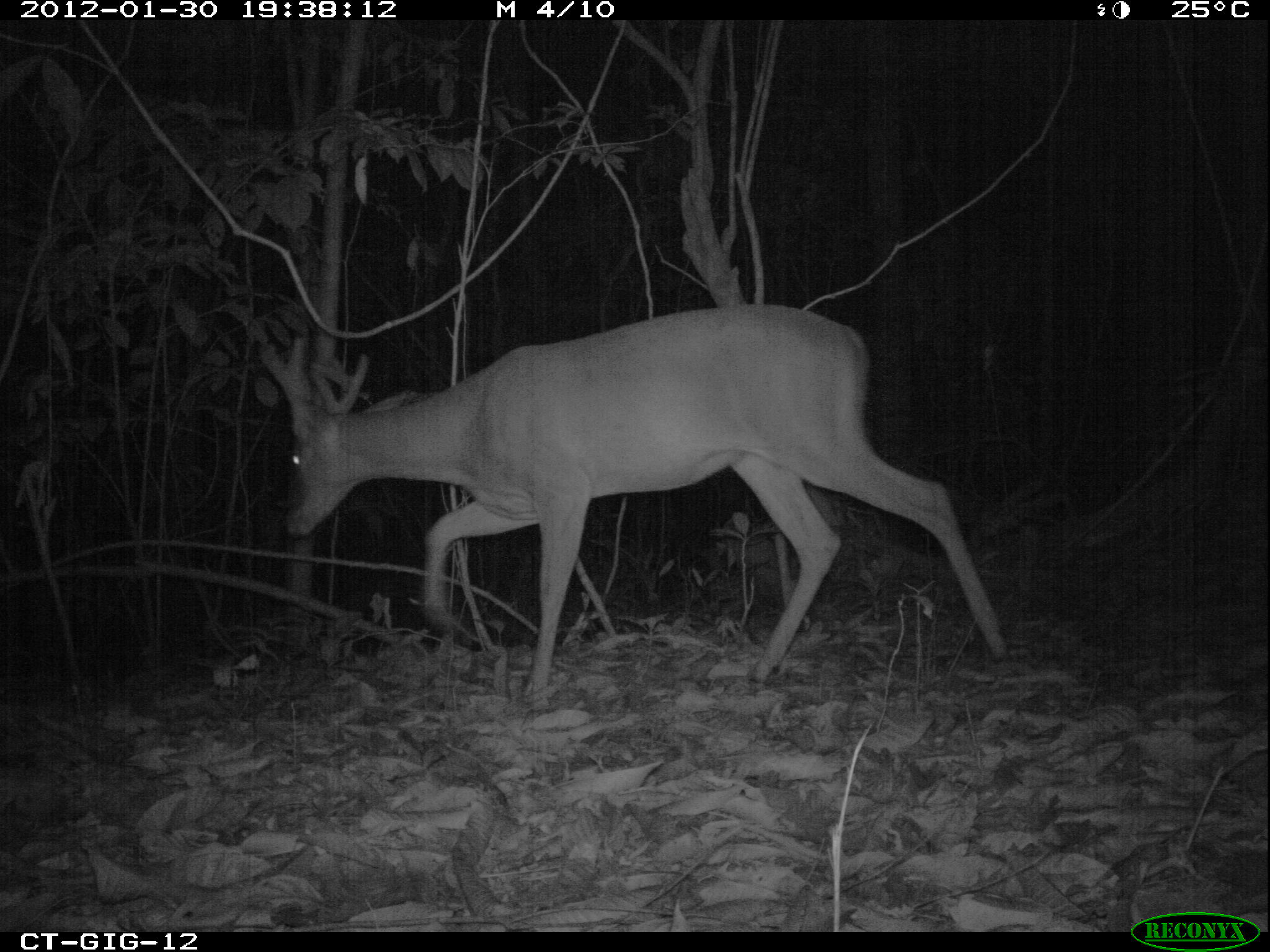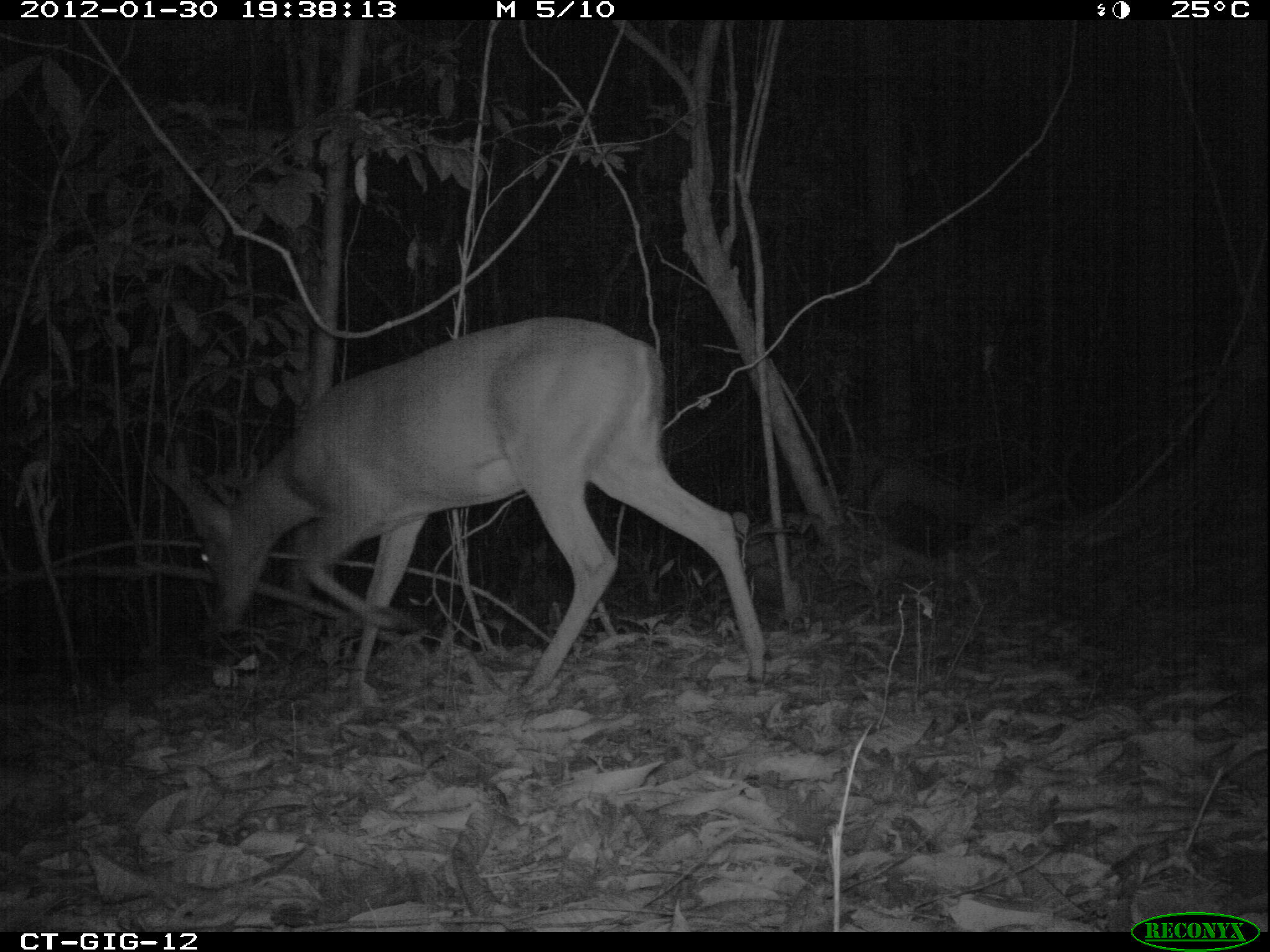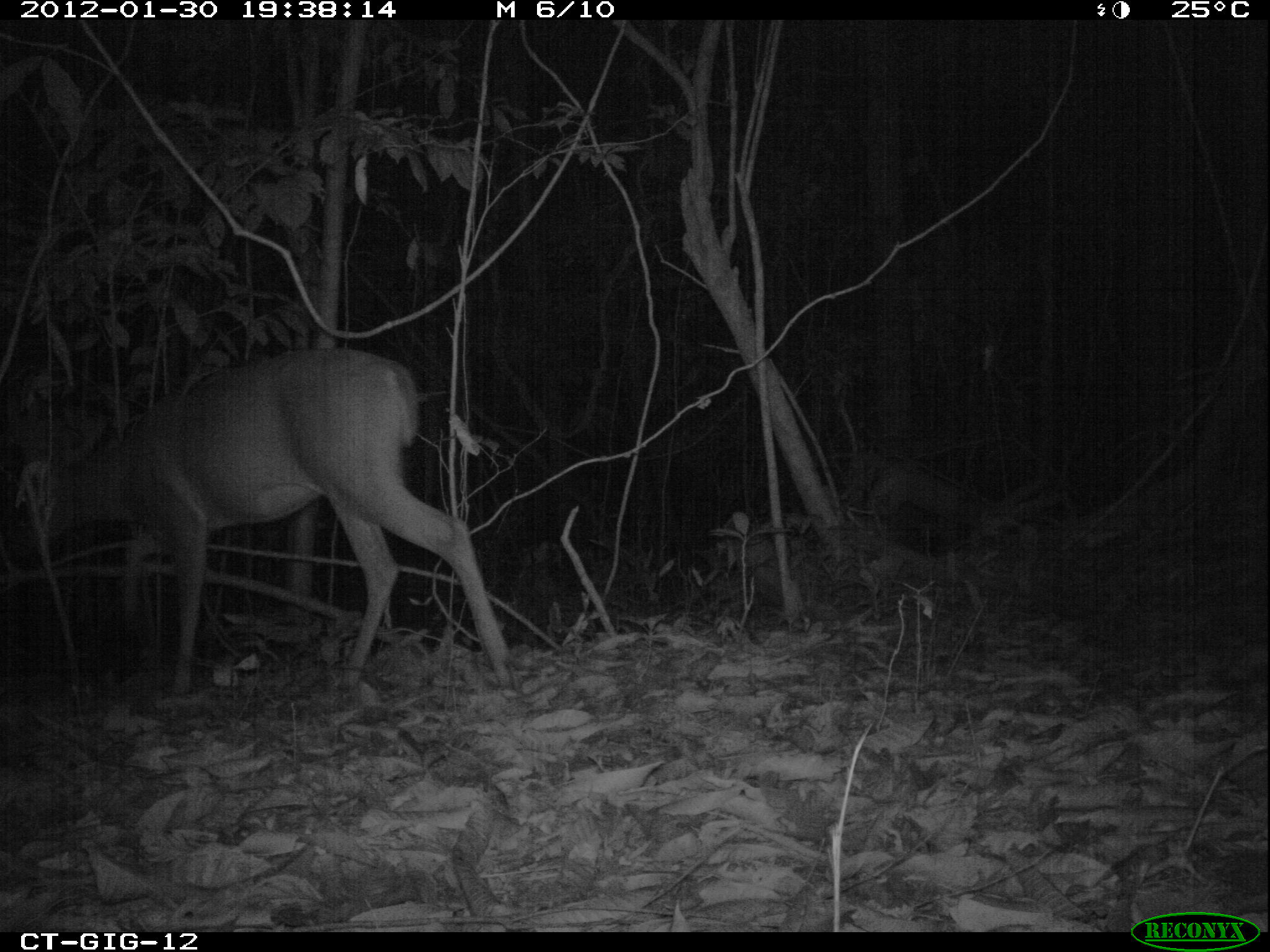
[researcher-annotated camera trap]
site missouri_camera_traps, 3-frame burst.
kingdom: Animalia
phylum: Chordata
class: Mammalia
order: Artiodactyla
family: Cervidae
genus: Odocoileus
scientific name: Odocoileus virginianus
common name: white-tailed deer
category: white tailed deer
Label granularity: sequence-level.